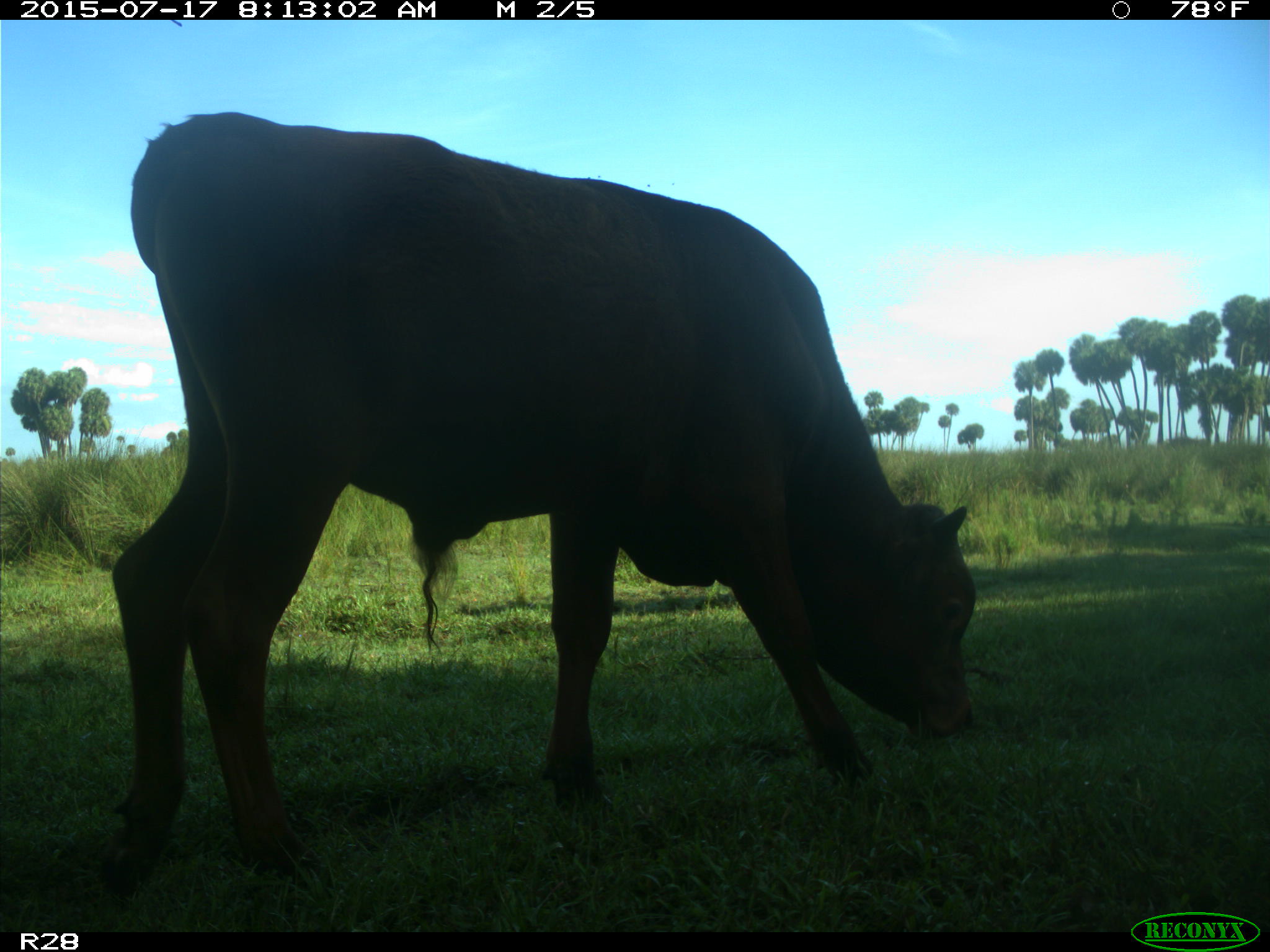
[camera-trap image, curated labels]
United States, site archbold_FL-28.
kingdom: Animalia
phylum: Chordata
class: Mammalia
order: Artiodactyla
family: Bovidae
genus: Bos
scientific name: Bos taurus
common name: domestic cow